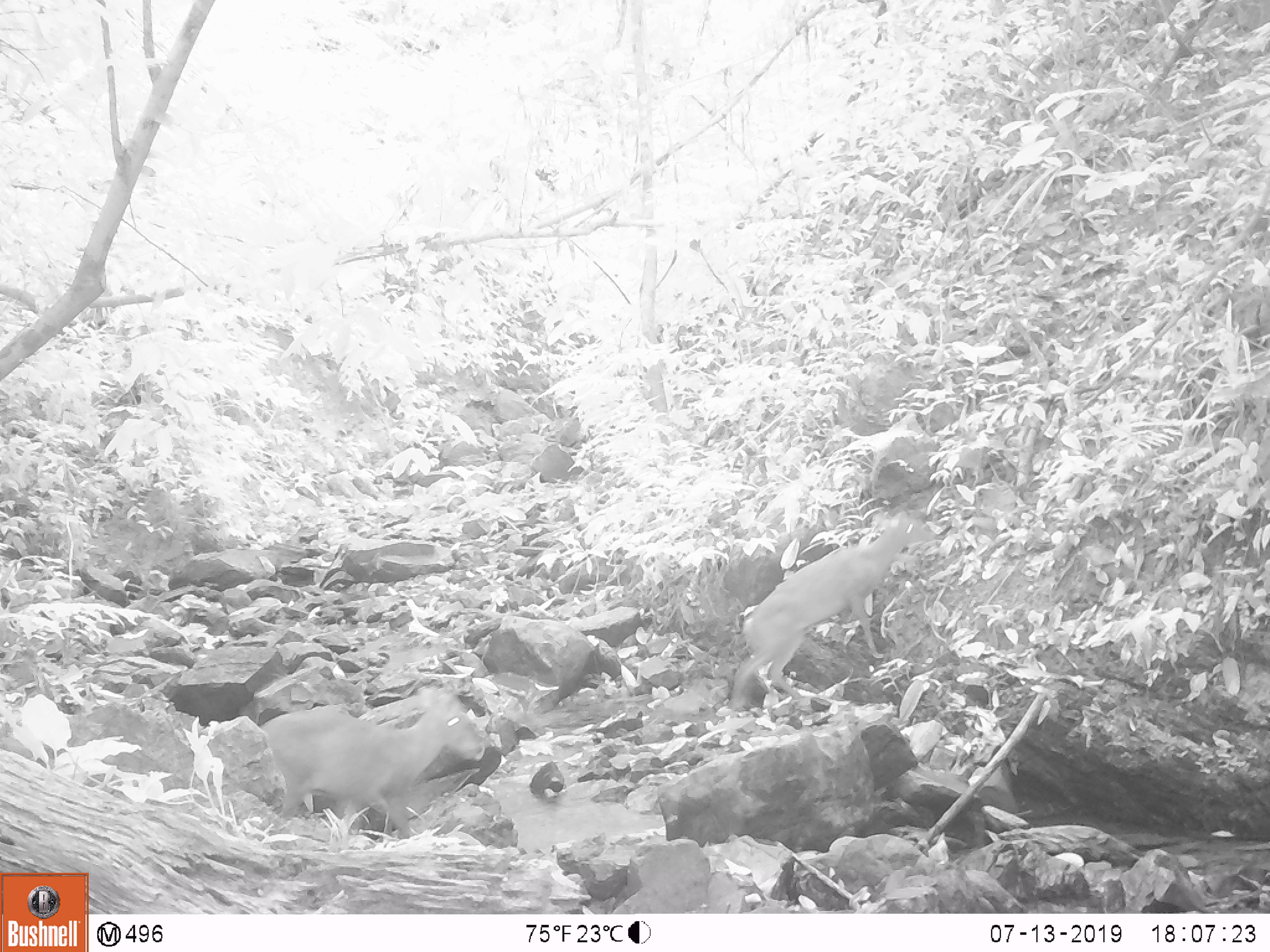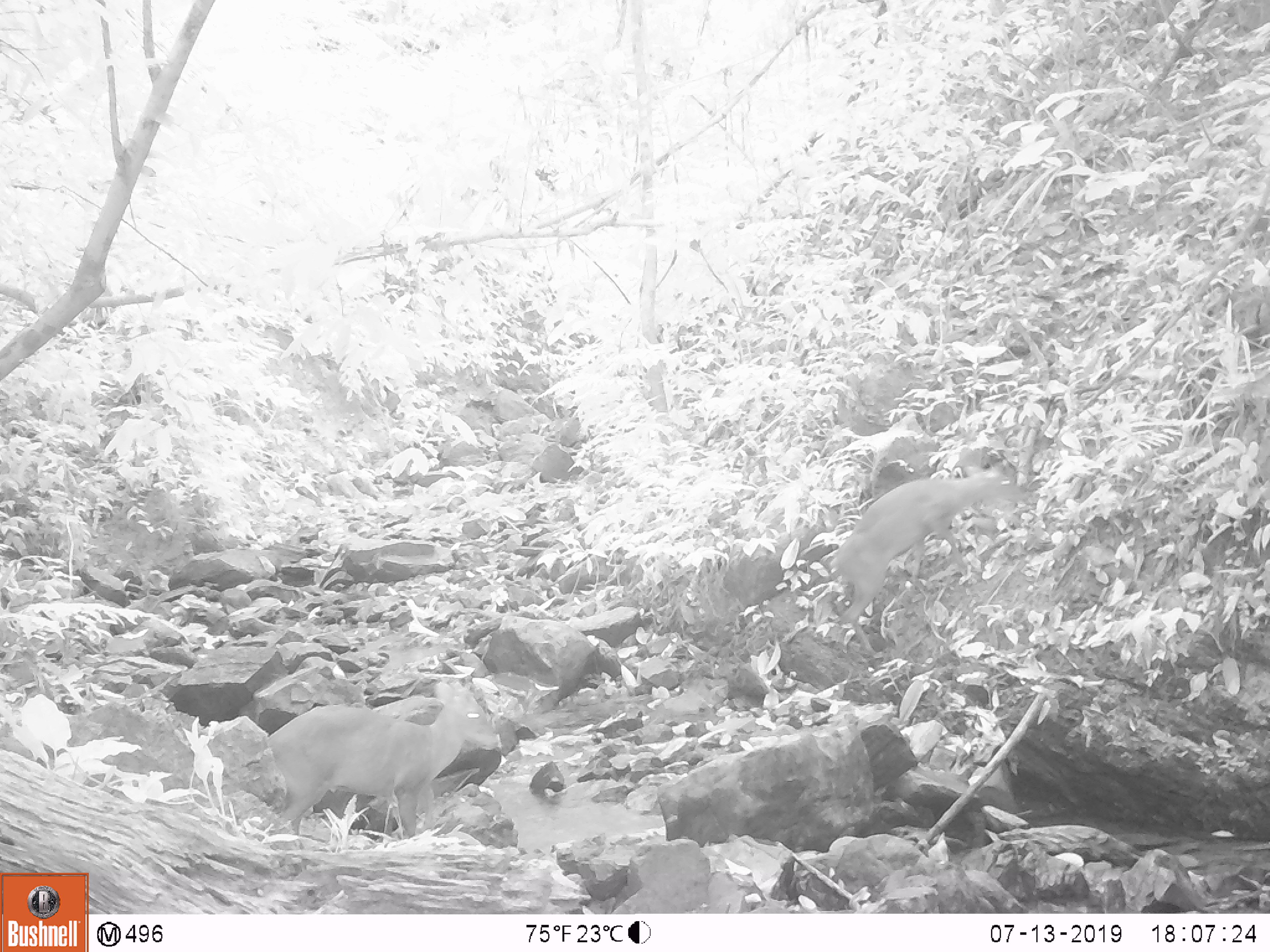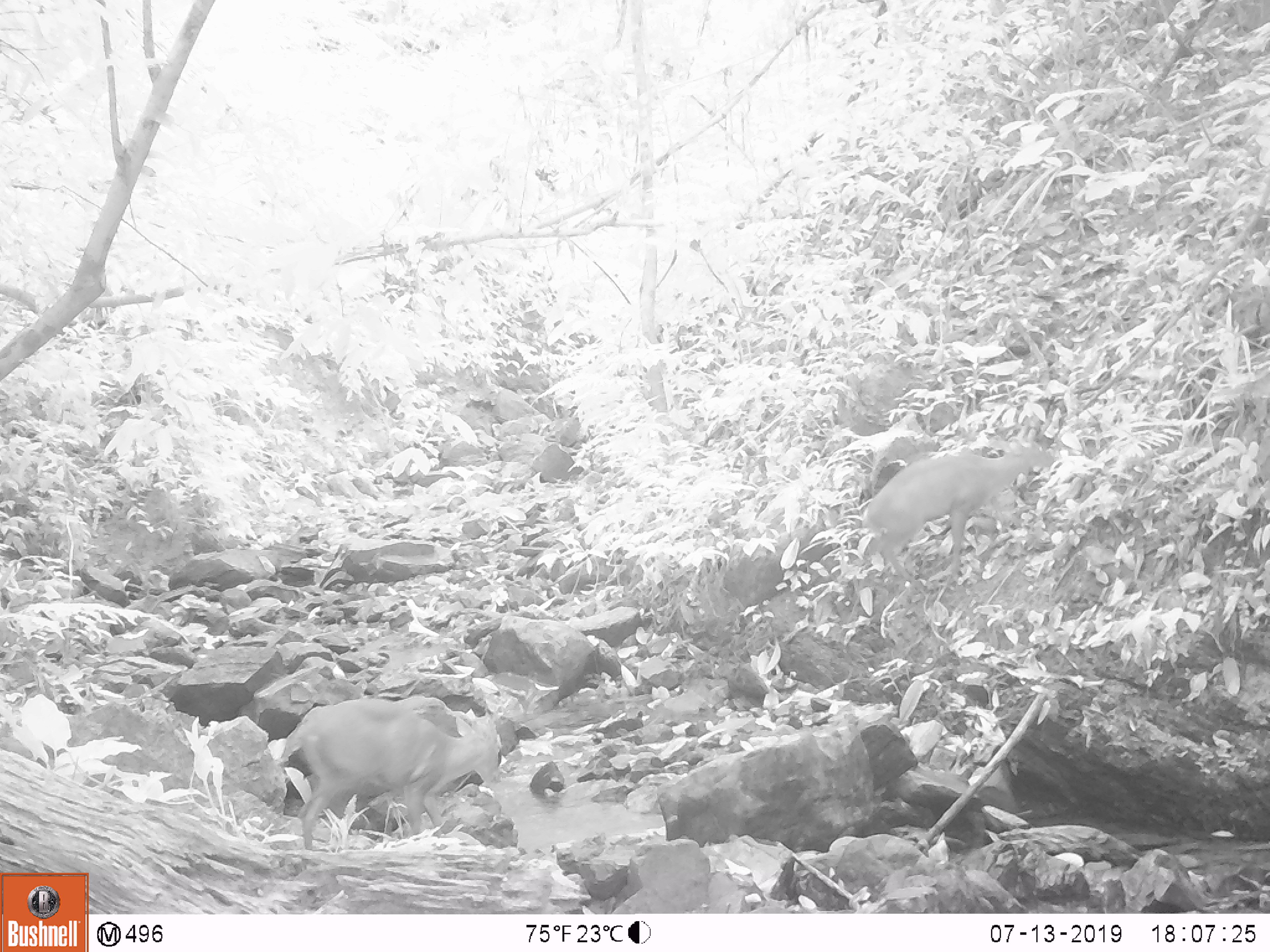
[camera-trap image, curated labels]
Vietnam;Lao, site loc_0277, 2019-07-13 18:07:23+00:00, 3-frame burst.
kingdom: Animalia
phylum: Chordata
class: Mammalia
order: Artiodactyla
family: Cervidae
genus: Muntiacus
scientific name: Muntiacus rooseveltorum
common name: roosevelt's muntjac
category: roosevelts muntjac group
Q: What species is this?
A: Roosevelts muntjac group (roosevelt's muntjac) (Muntiacus rooseveltorum).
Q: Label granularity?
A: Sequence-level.